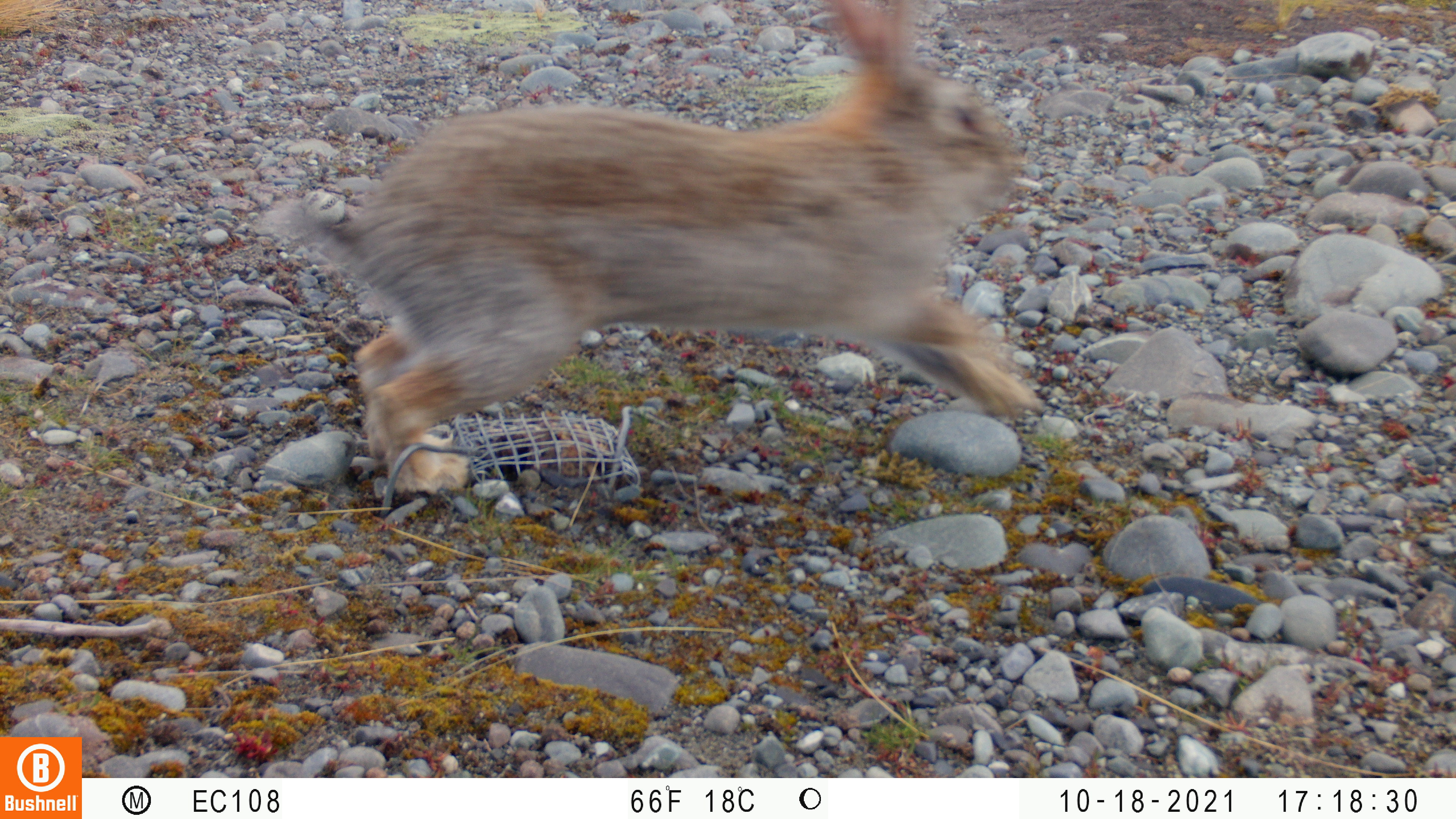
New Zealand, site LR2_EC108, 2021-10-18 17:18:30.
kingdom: Animalia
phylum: Chordata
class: Mammalia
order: Lagomorpha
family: Leporidae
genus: Oryctolagus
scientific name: Oryctolagus cuniculus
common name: european rabbit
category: rabbit